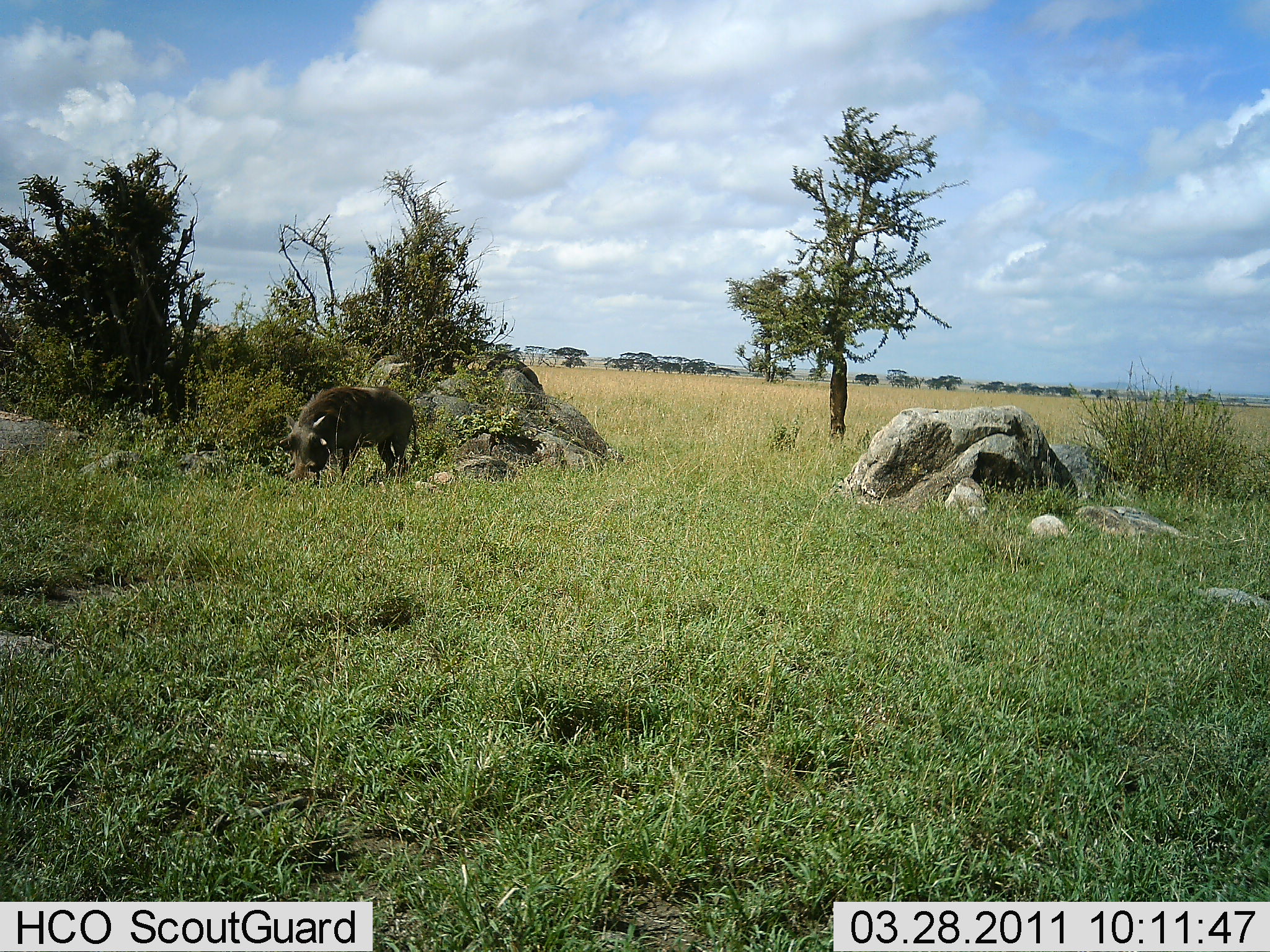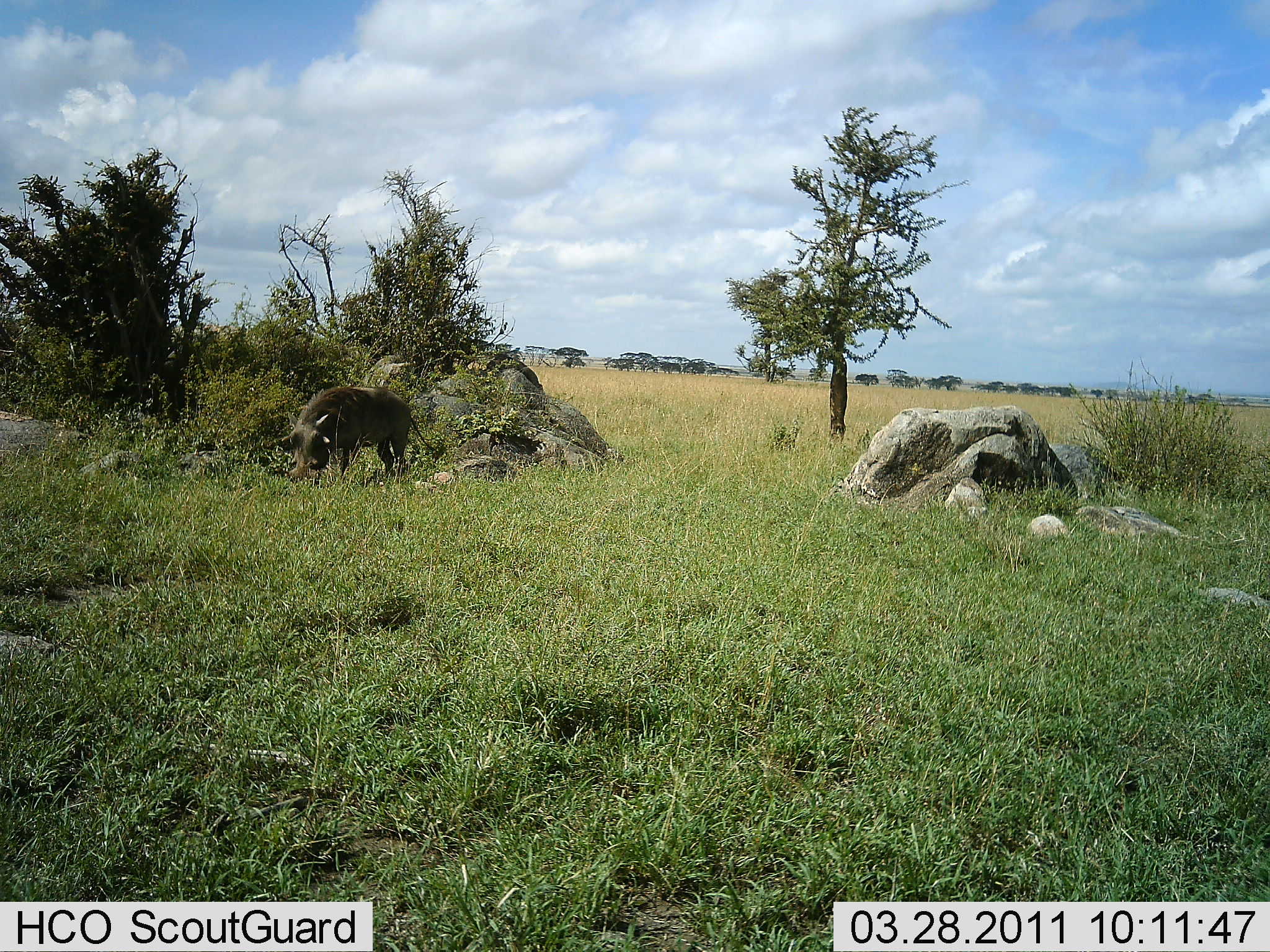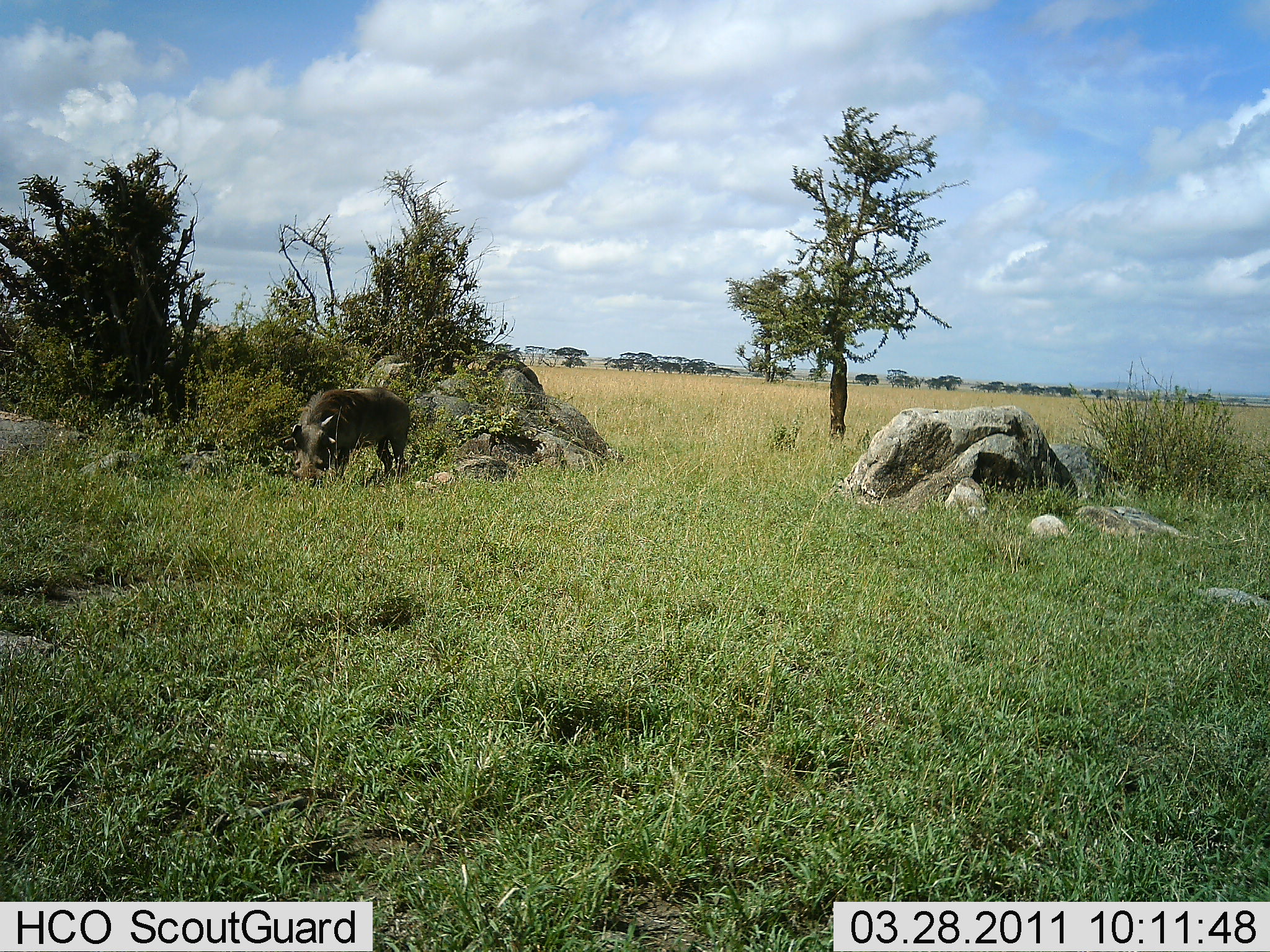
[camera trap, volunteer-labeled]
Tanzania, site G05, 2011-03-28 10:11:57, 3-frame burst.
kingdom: Animalia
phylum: Chordata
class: Mammalia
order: Artiodactyla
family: Suidae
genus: Phacochoerus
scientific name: Phacochoerus africanus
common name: warthog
Warthog (Phacochoerus africanus), count 1. Behavior (volunteer vote fractions): standing 30%, resting 0%, moving 0%, interacting 0%. Young present (vote fraction): 0%. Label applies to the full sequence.